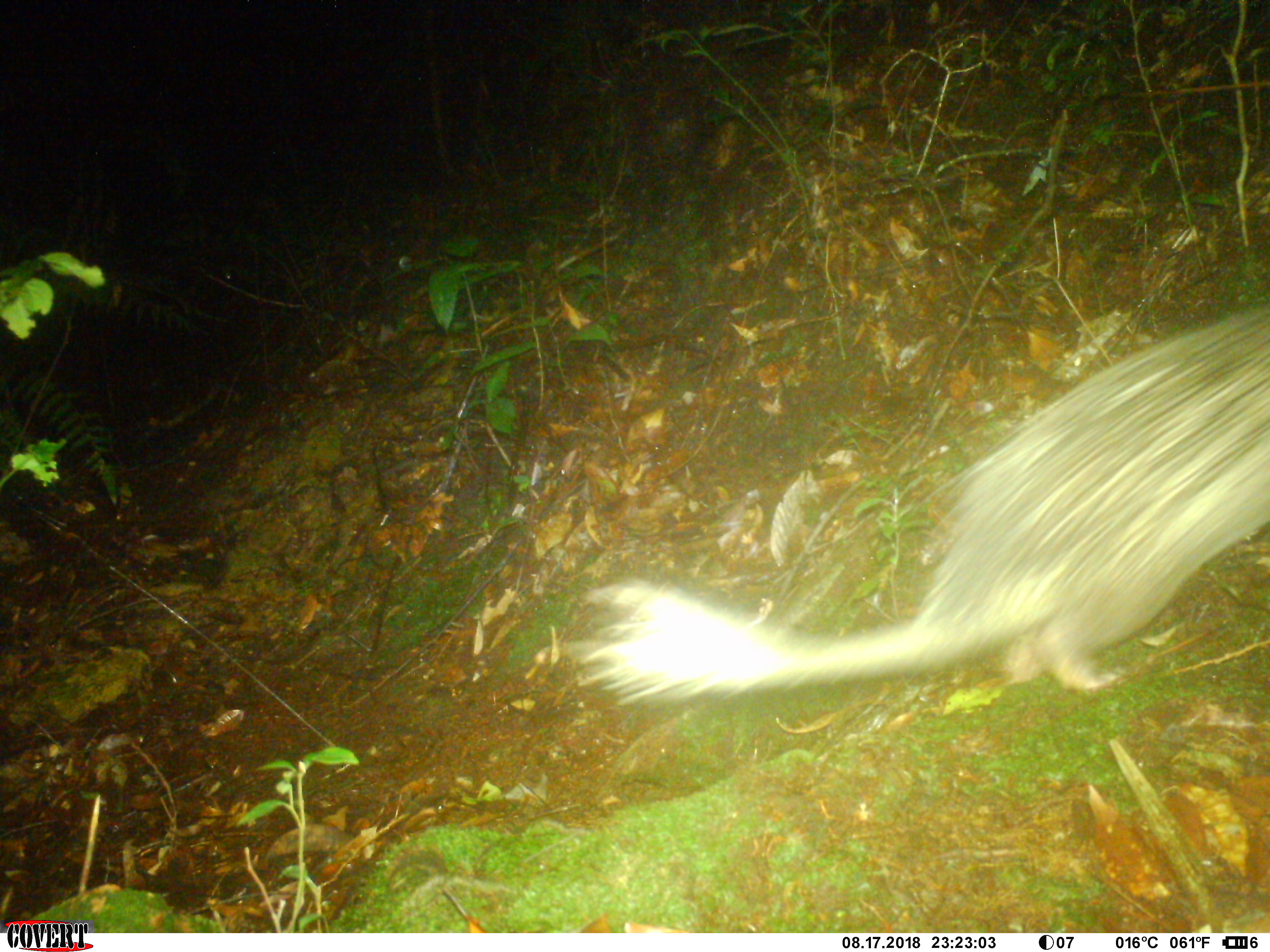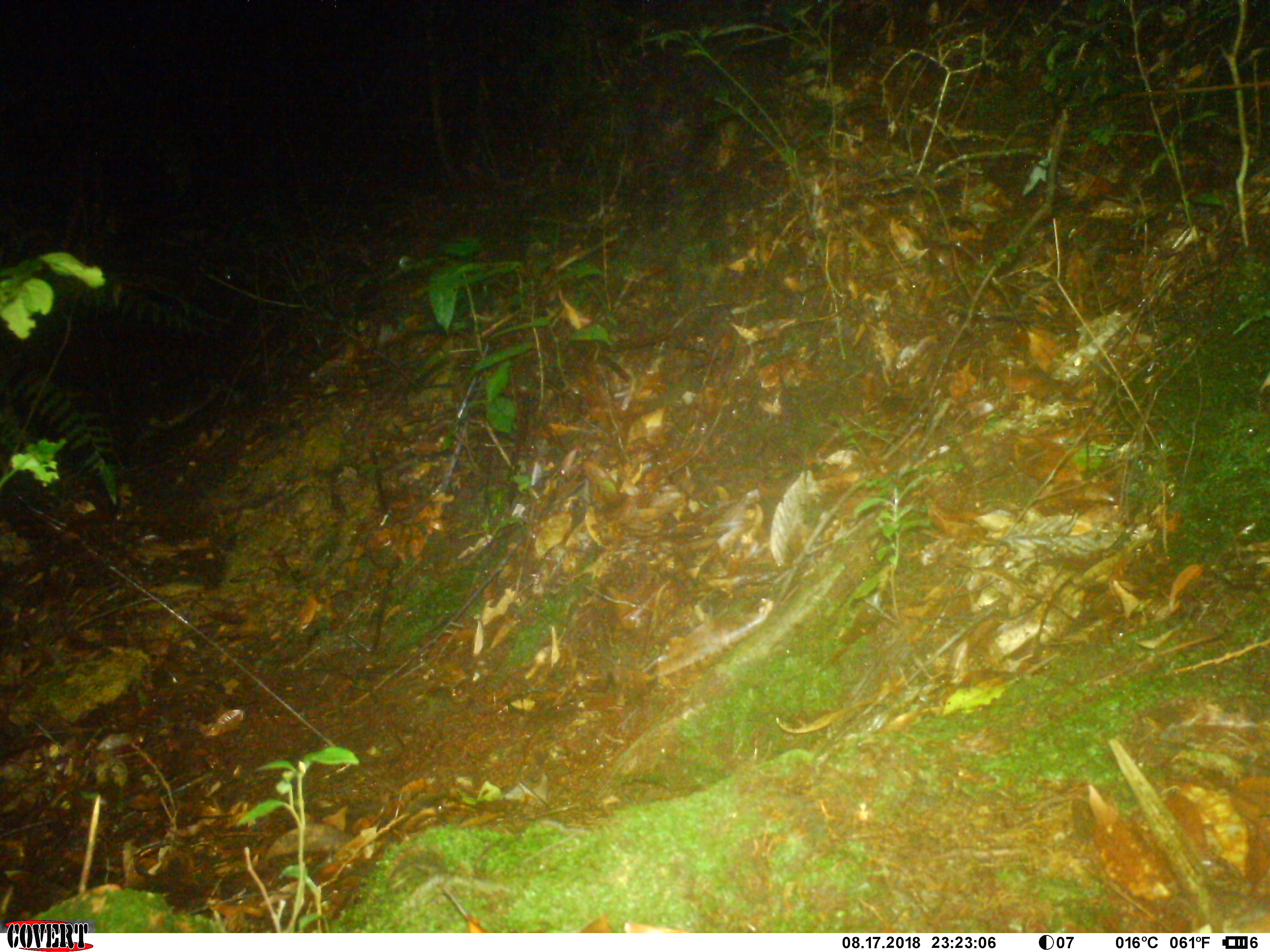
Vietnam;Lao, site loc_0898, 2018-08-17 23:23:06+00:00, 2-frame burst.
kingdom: Animalia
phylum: Chordata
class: Mammalia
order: Rodentia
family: Hystricidae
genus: Atherurus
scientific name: Atherurus macrourus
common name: asiatic brush-tailed porcupine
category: asiatic brush tailed porcupine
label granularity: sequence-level